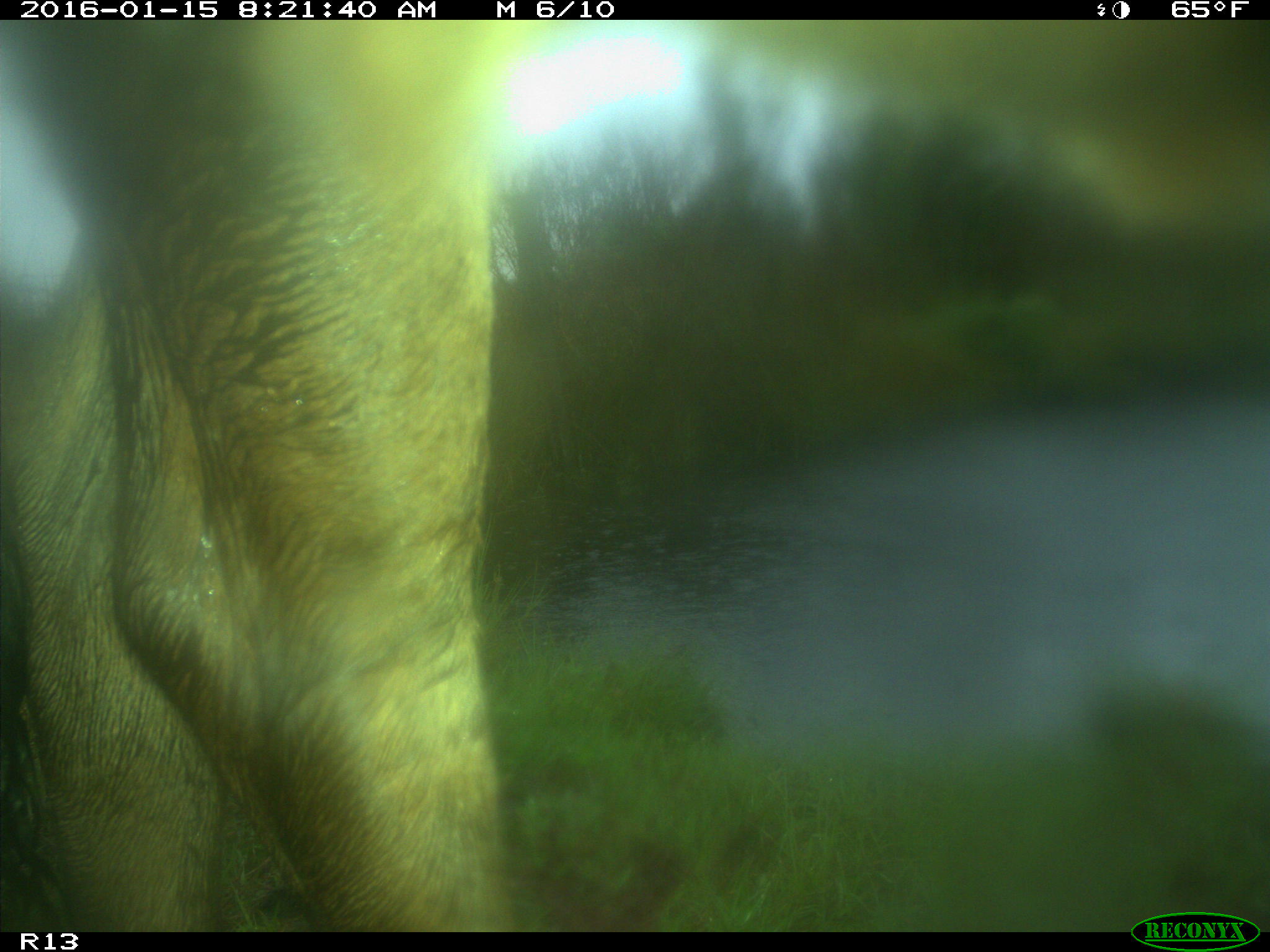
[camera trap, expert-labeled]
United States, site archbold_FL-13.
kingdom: Animalia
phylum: Chordata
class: Mammalia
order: Artiodactyla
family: Bovidae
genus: Bos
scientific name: Bos taurus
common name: domestic cow